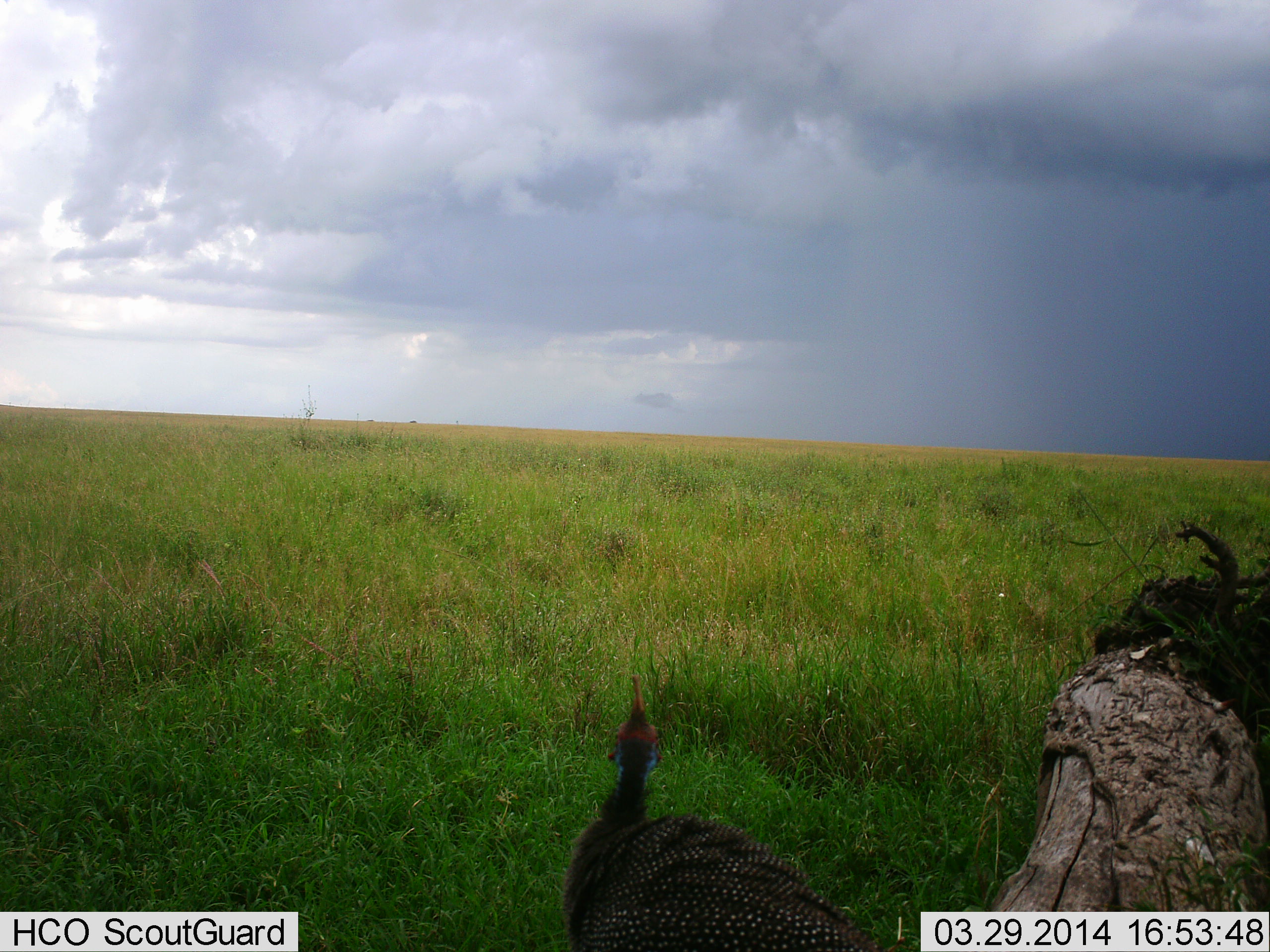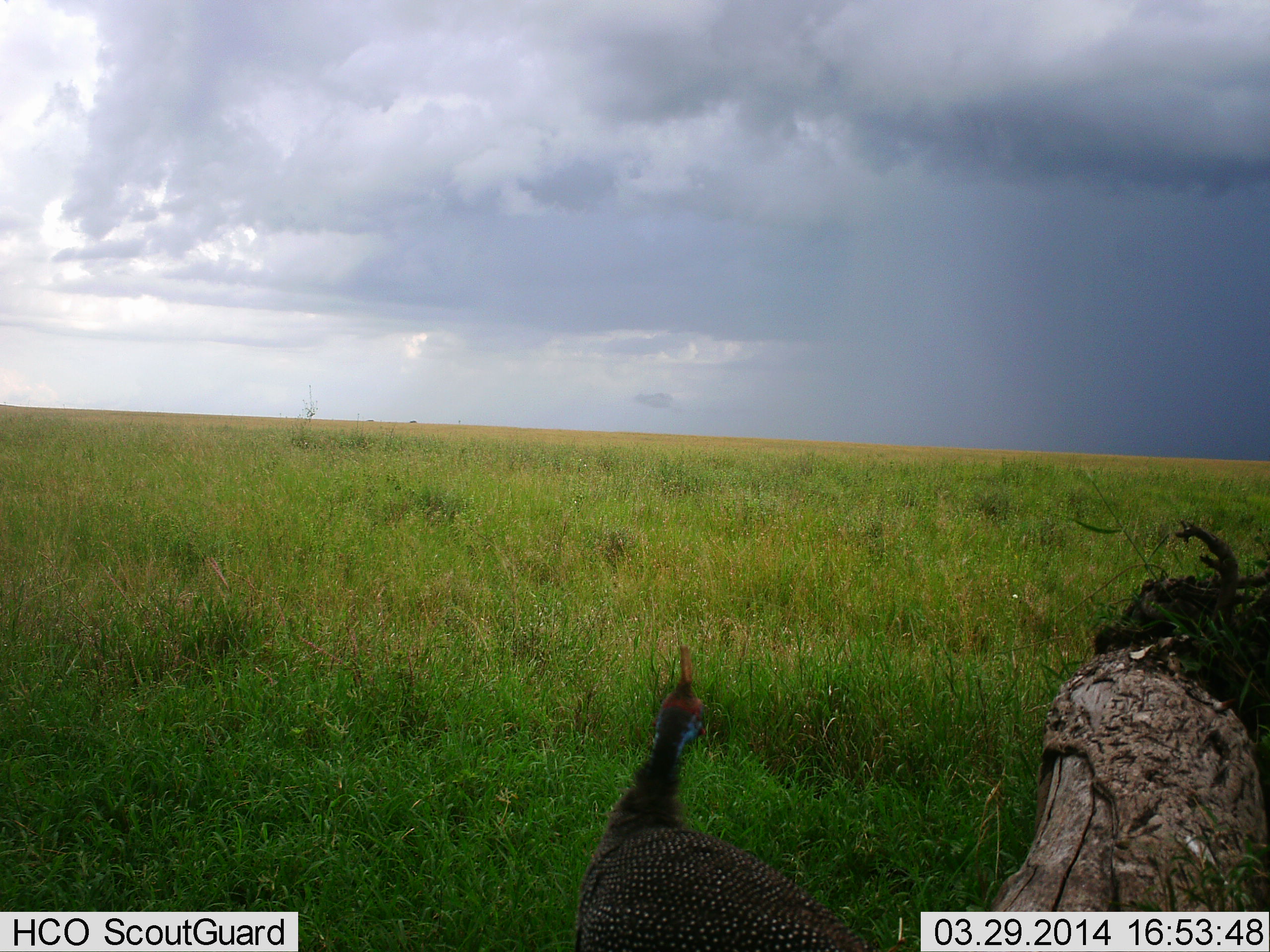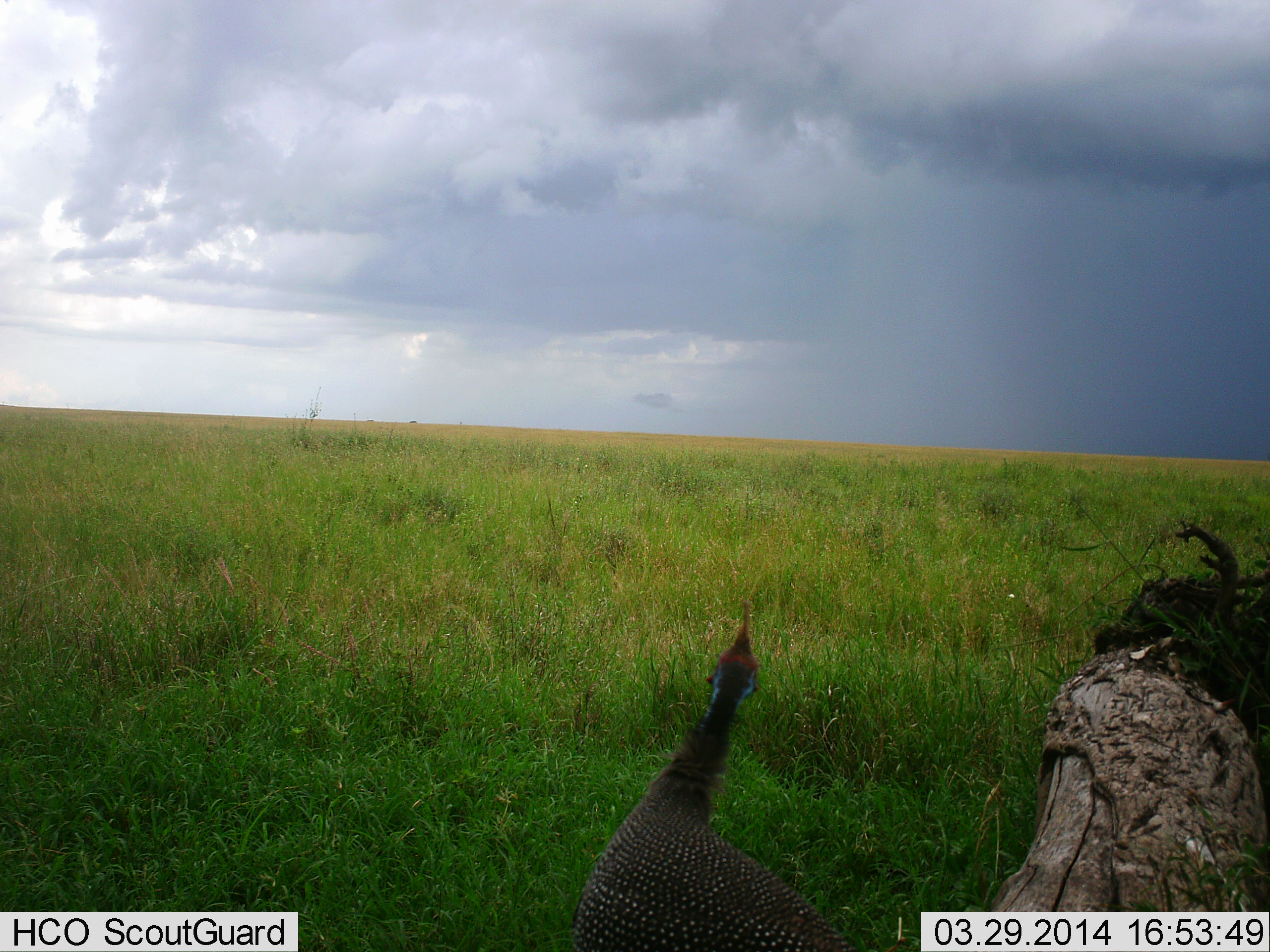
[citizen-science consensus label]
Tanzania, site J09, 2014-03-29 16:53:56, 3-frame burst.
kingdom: Animalia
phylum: Chordata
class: Aves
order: Galliformes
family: Numididae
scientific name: Numididae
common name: guinea fowl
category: guineafowl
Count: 1.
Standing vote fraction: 90%.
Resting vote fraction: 0%.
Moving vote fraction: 10%.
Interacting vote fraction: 0%.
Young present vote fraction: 0%.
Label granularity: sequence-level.